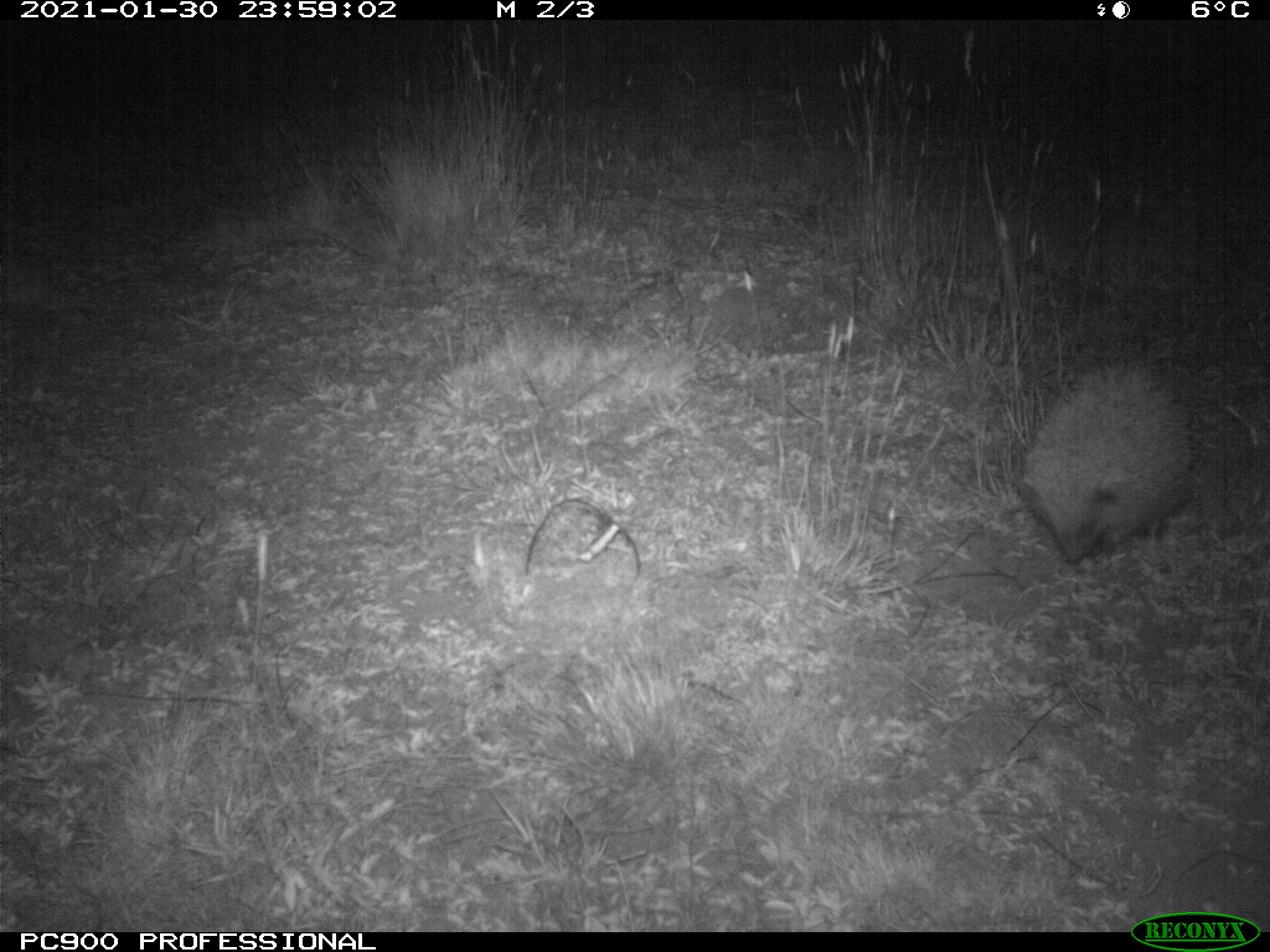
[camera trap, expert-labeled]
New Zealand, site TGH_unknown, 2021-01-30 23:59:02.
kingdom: Animalia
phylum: Chordata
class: Mammalia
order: Eulipotyphla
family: Erinaceidae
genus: Erinaceus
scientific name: Erinaceus europaeus europaeus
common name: european hedgehog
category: hedgehog